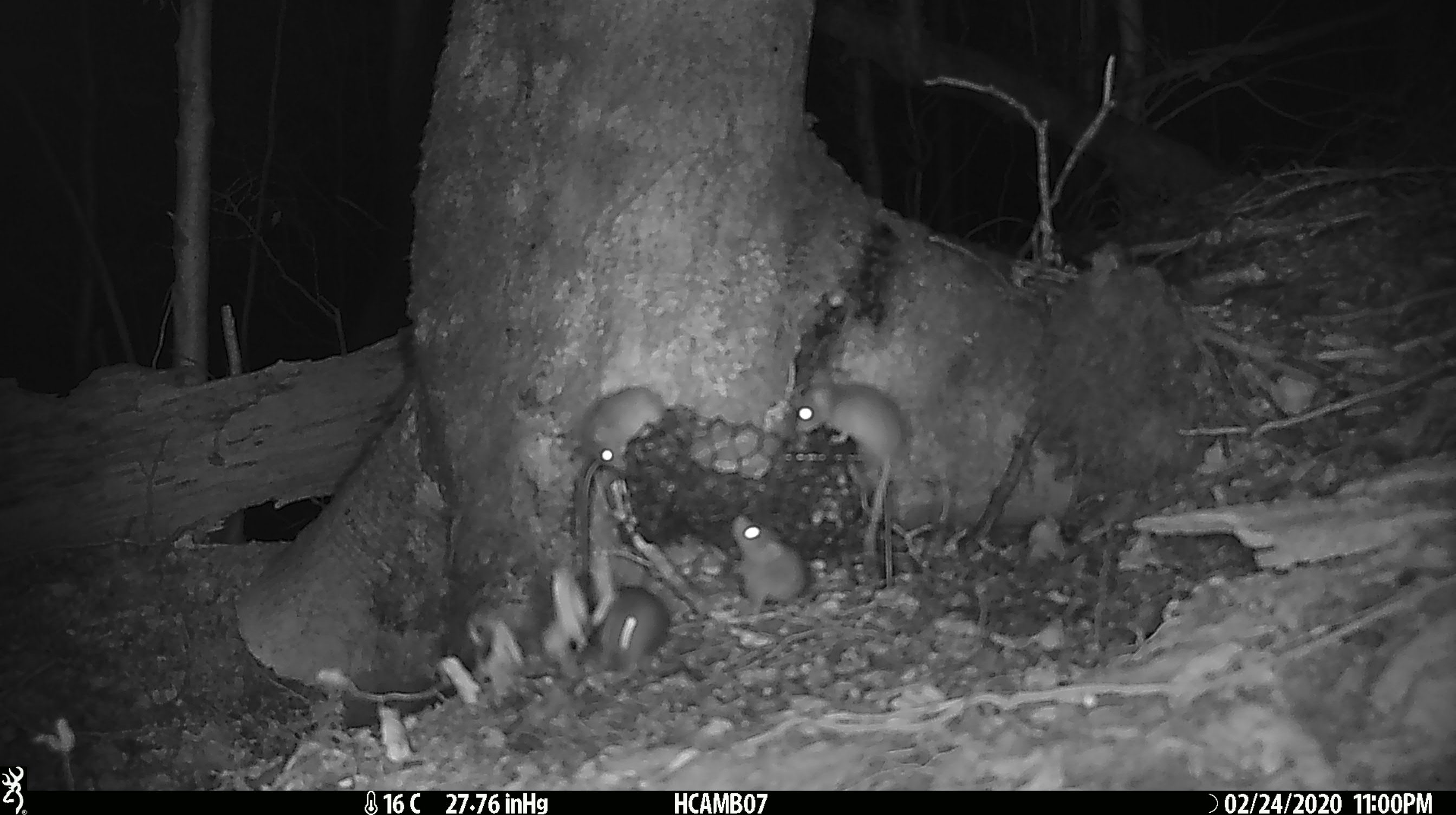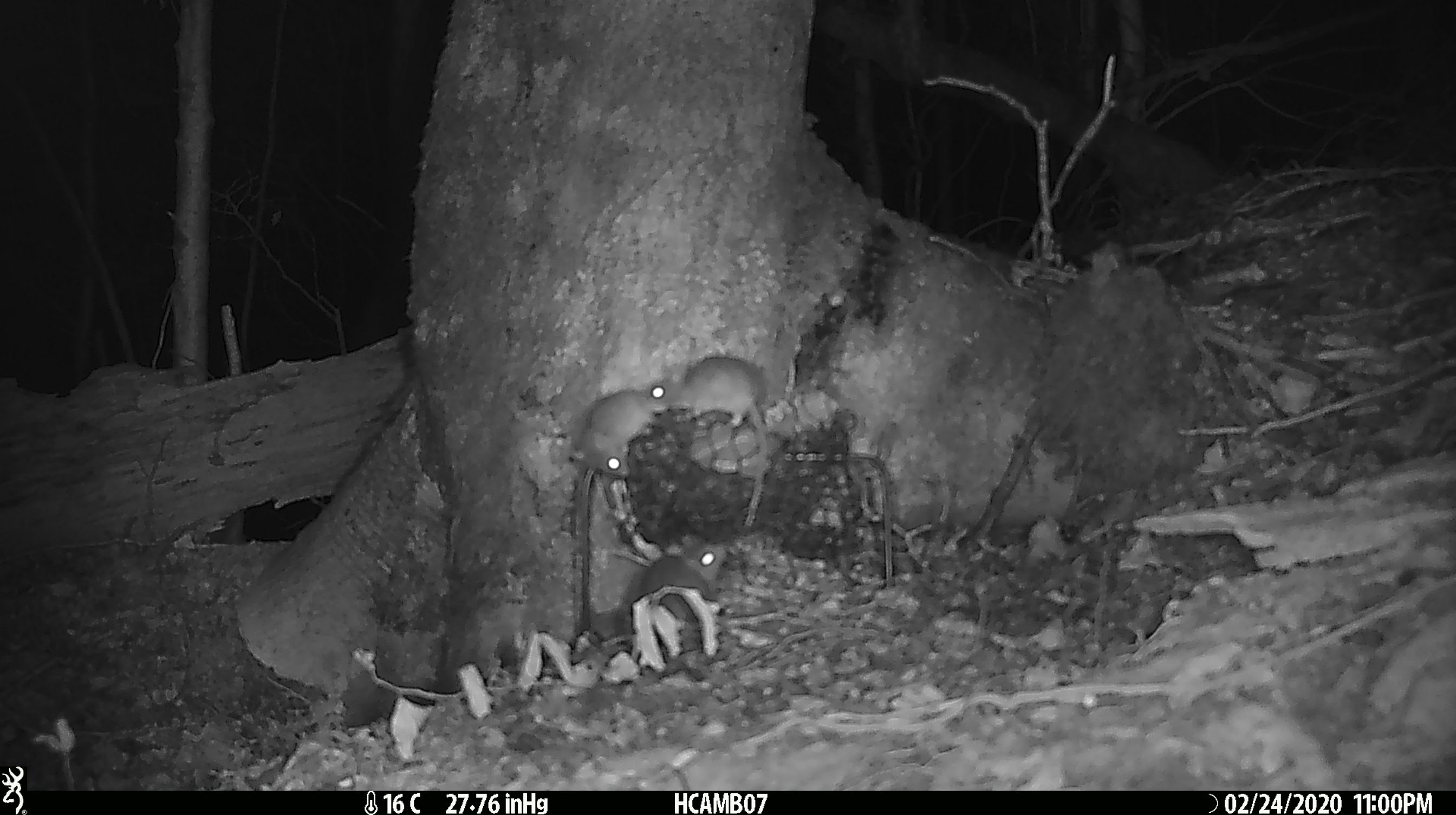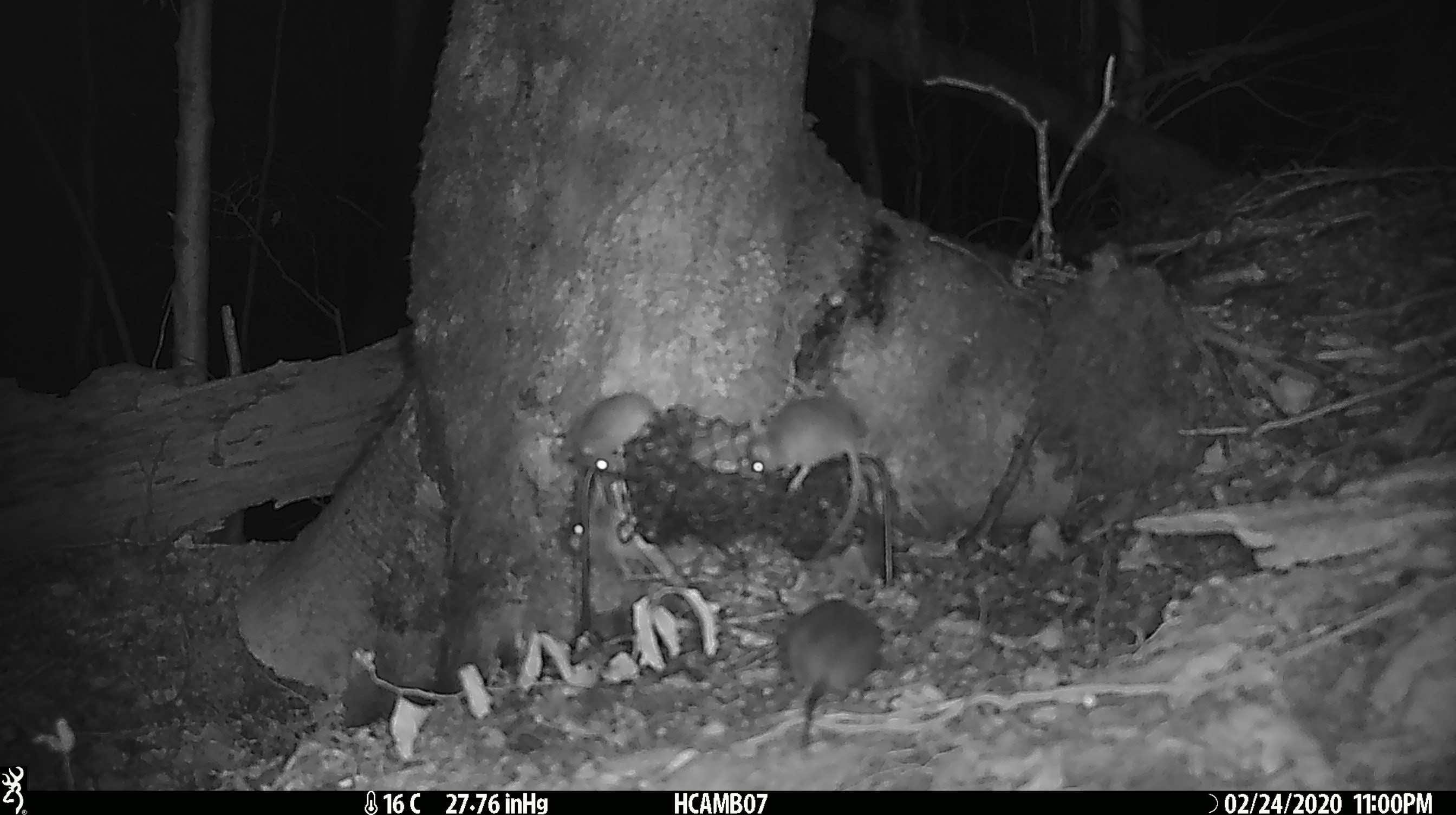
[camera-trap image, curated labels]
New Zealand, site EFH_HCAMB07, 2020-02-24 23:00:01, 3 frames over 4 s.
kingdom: Animalia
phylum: Chordata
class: Mammalia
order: Rodentia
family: Muridae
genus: Mus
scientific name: Mus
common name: mouse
Mouse (Mus).